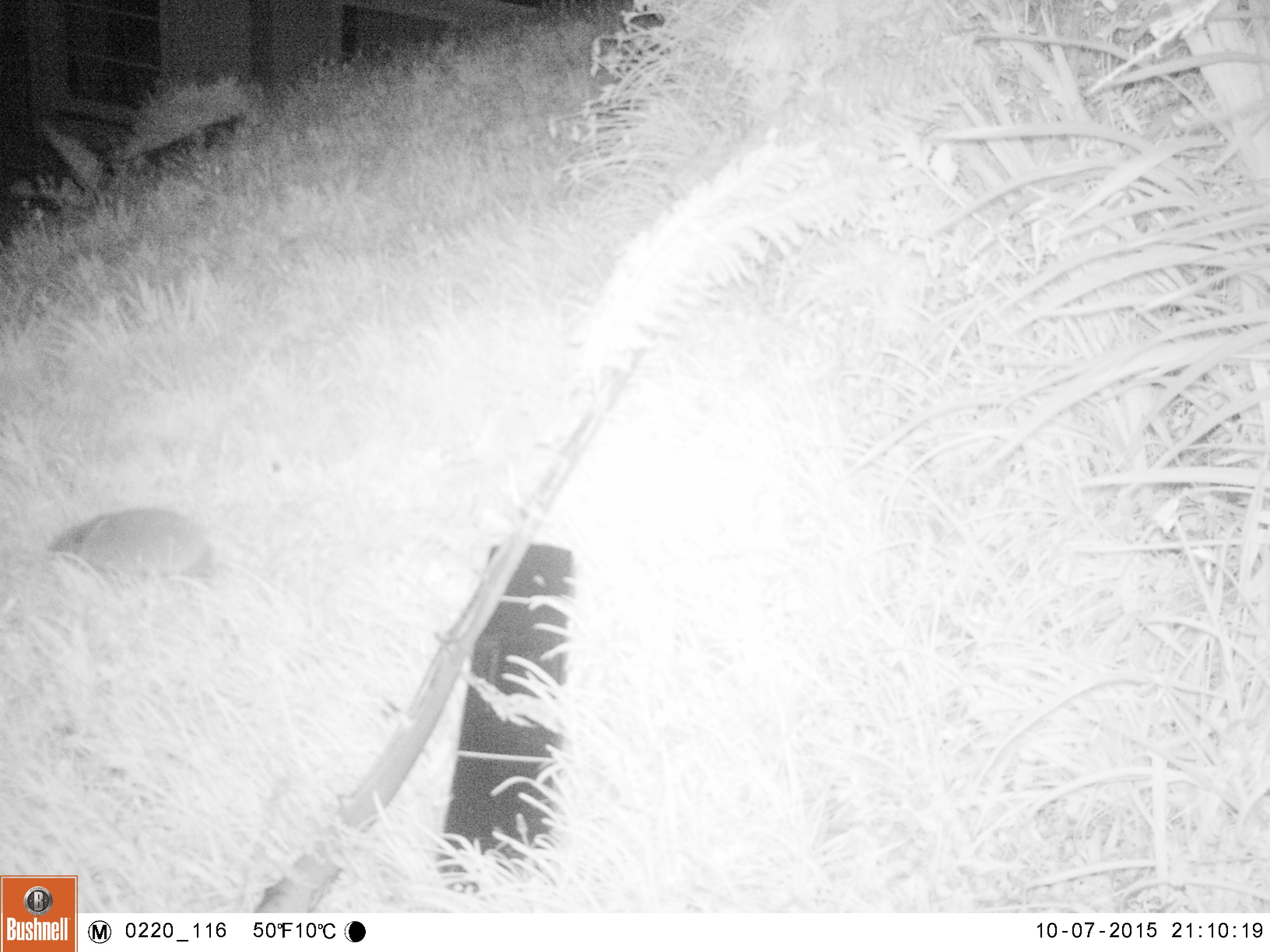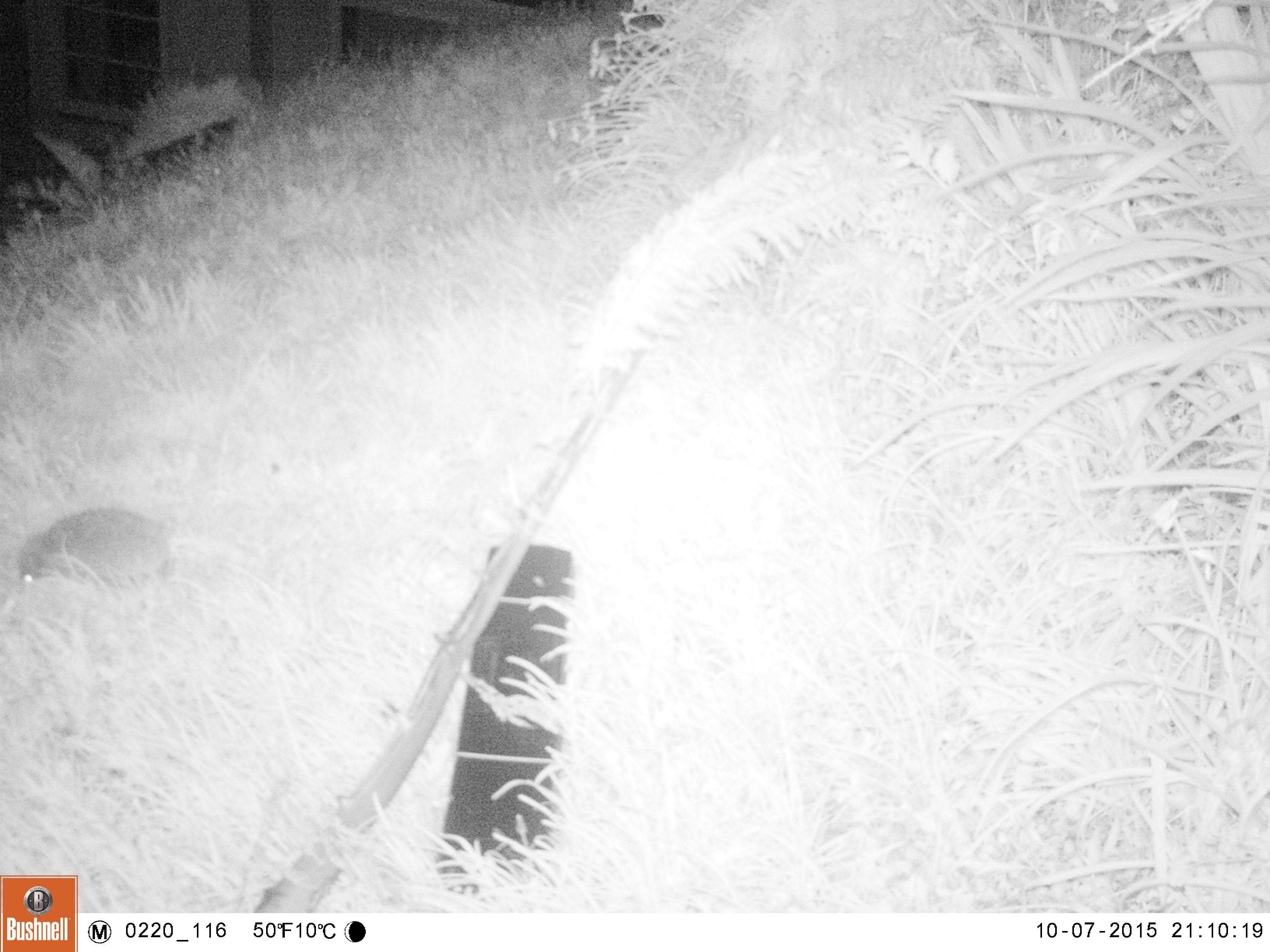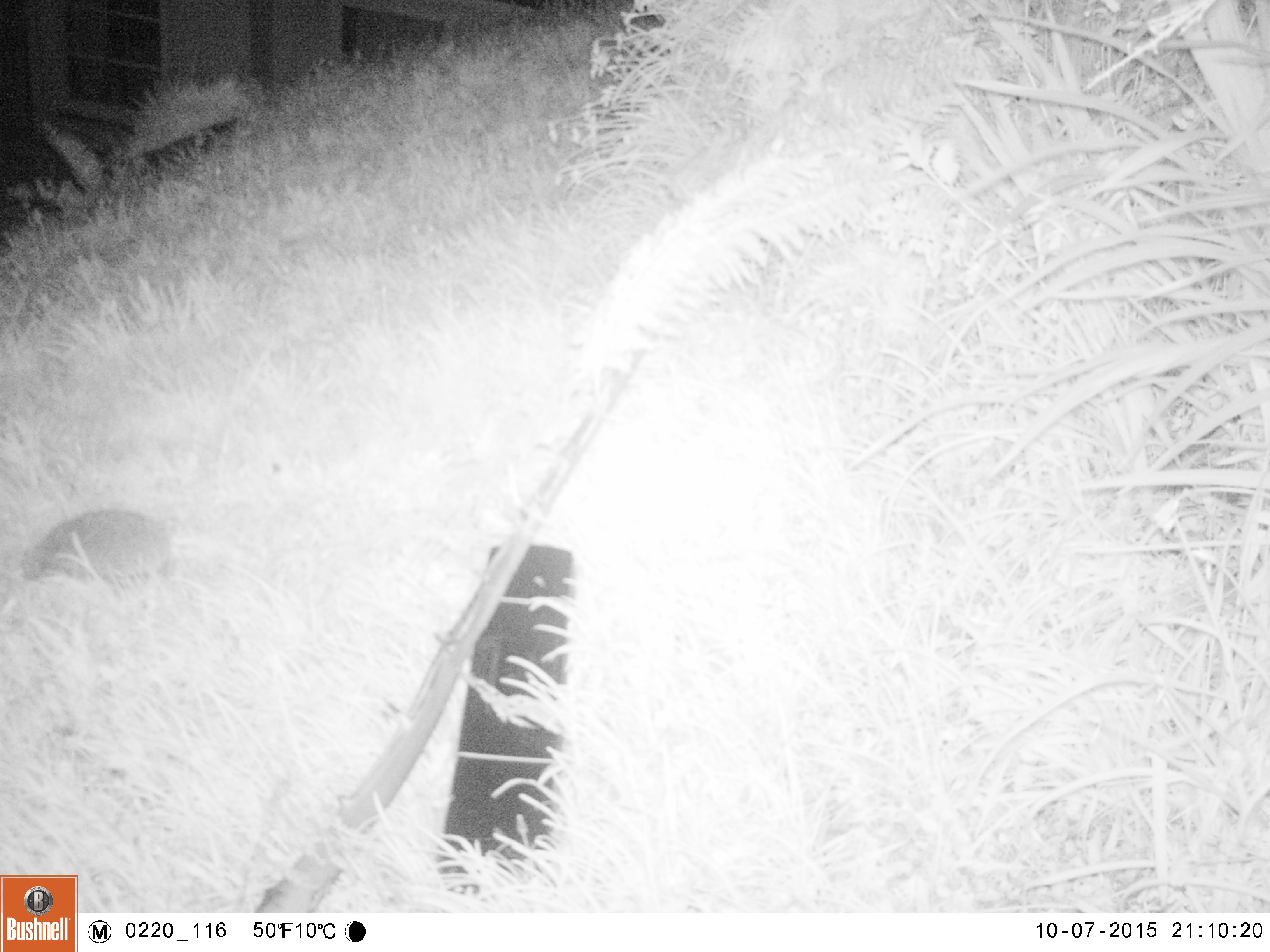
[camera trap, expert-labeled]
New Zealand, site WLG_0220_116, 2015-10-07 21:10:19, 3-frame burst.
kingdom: Animalia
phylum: Chordata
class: Mammalia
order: Eulipotyphla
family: Erinaceidae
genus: Erinaceus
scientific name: Erinaceus europaeus europaeus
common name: european hedgehog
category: hedgehog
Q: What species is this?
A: Hedgehog (european hedgehog) (Erinaceus europaeus europaeus).